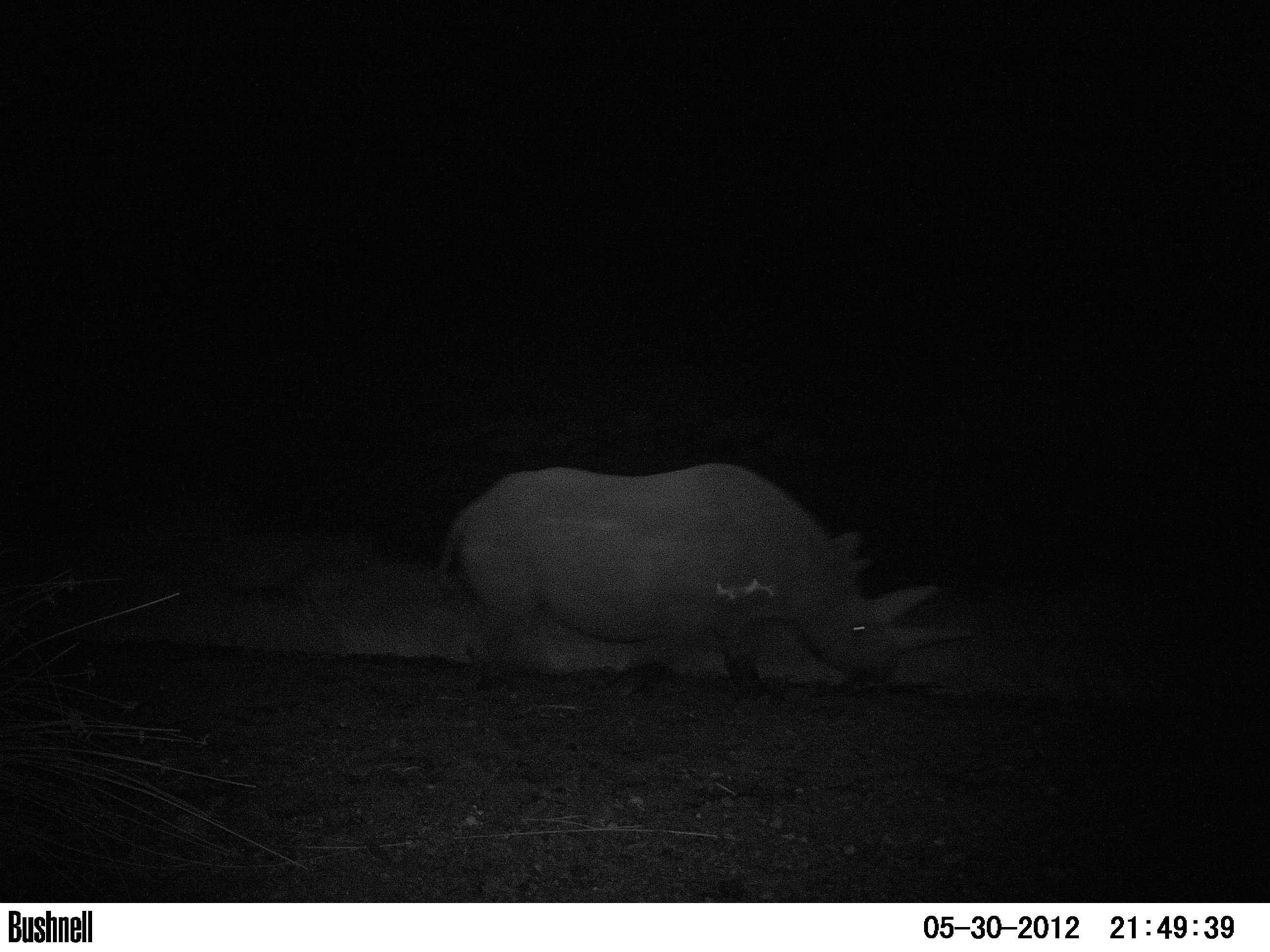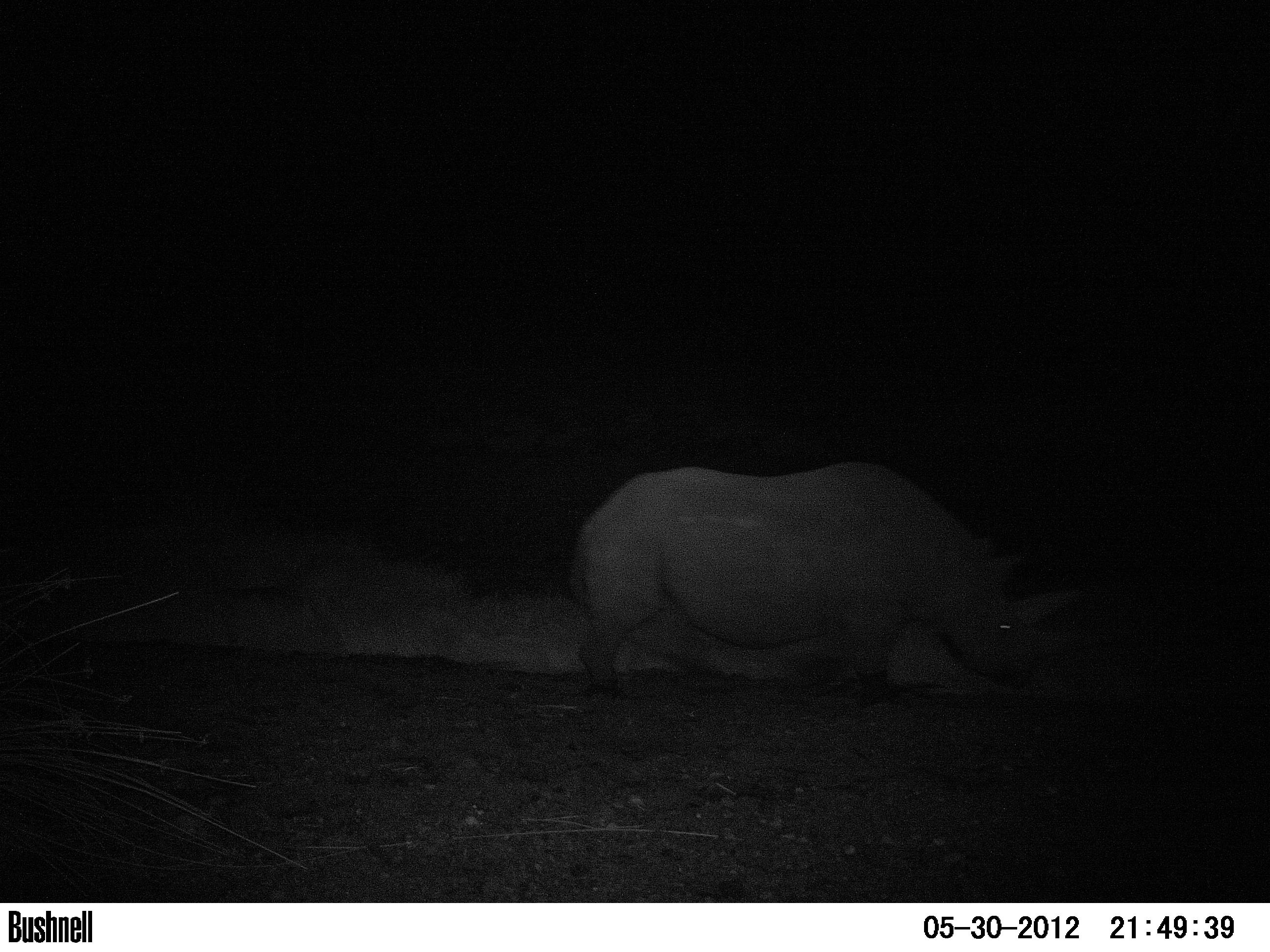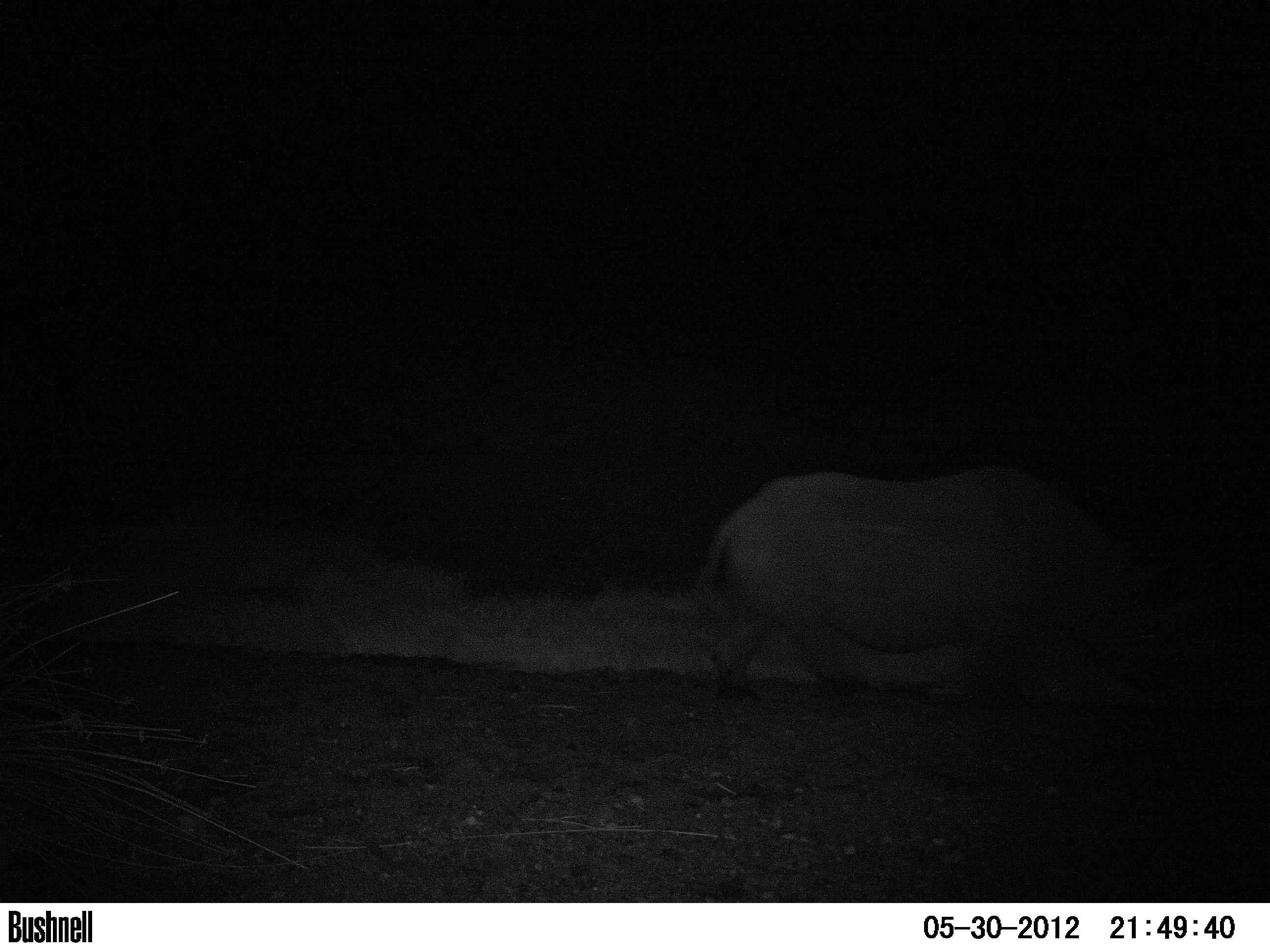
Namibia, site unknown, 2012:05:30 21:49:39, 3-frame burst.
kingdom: Animalia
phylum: Chordata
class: Mammalia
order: Perissodactyla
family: Rhinocerotidae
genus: Diceros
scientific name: Diceros bicornis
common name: black rhinoceros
Diceros bicornis (black rhinoceros).